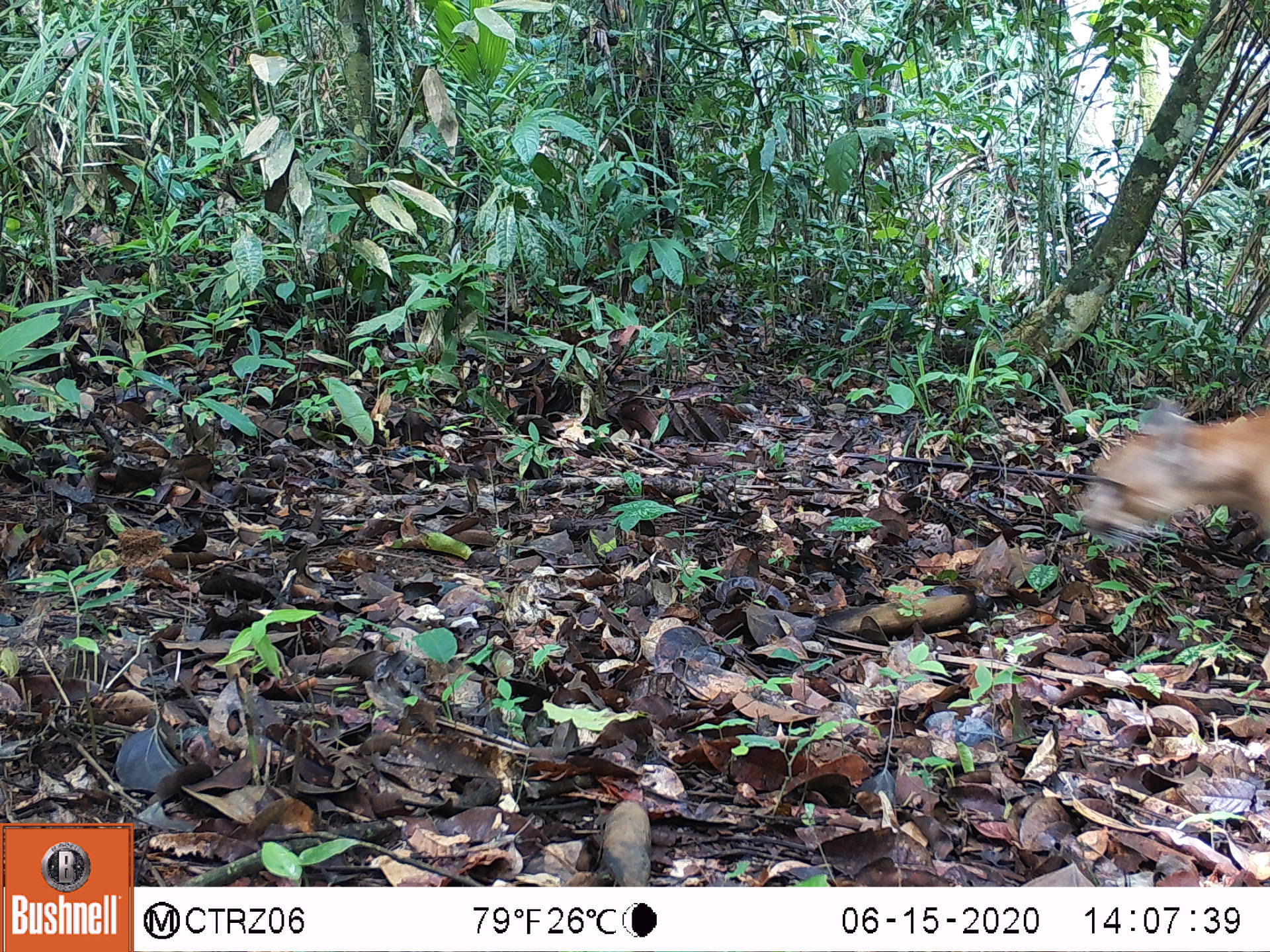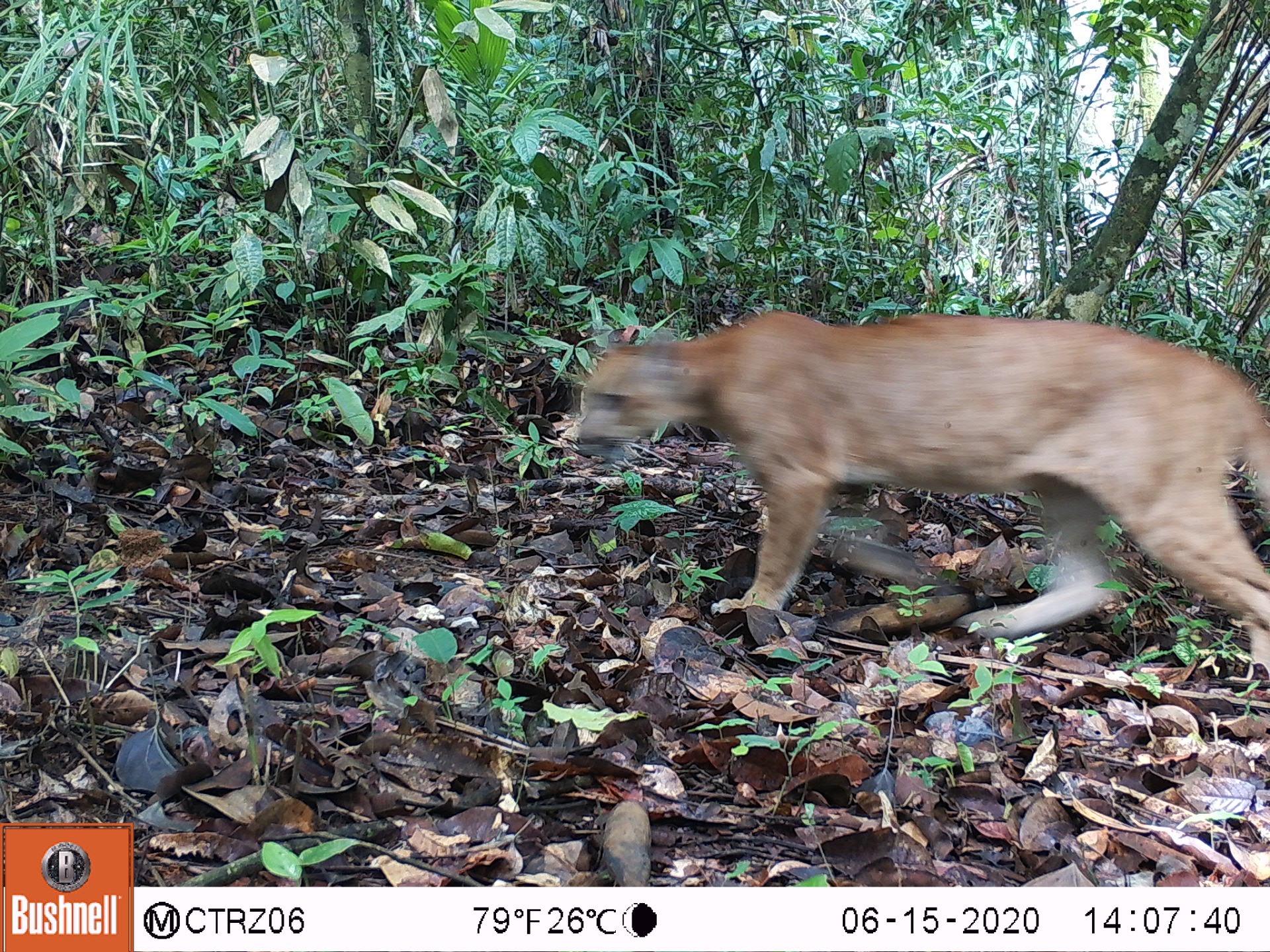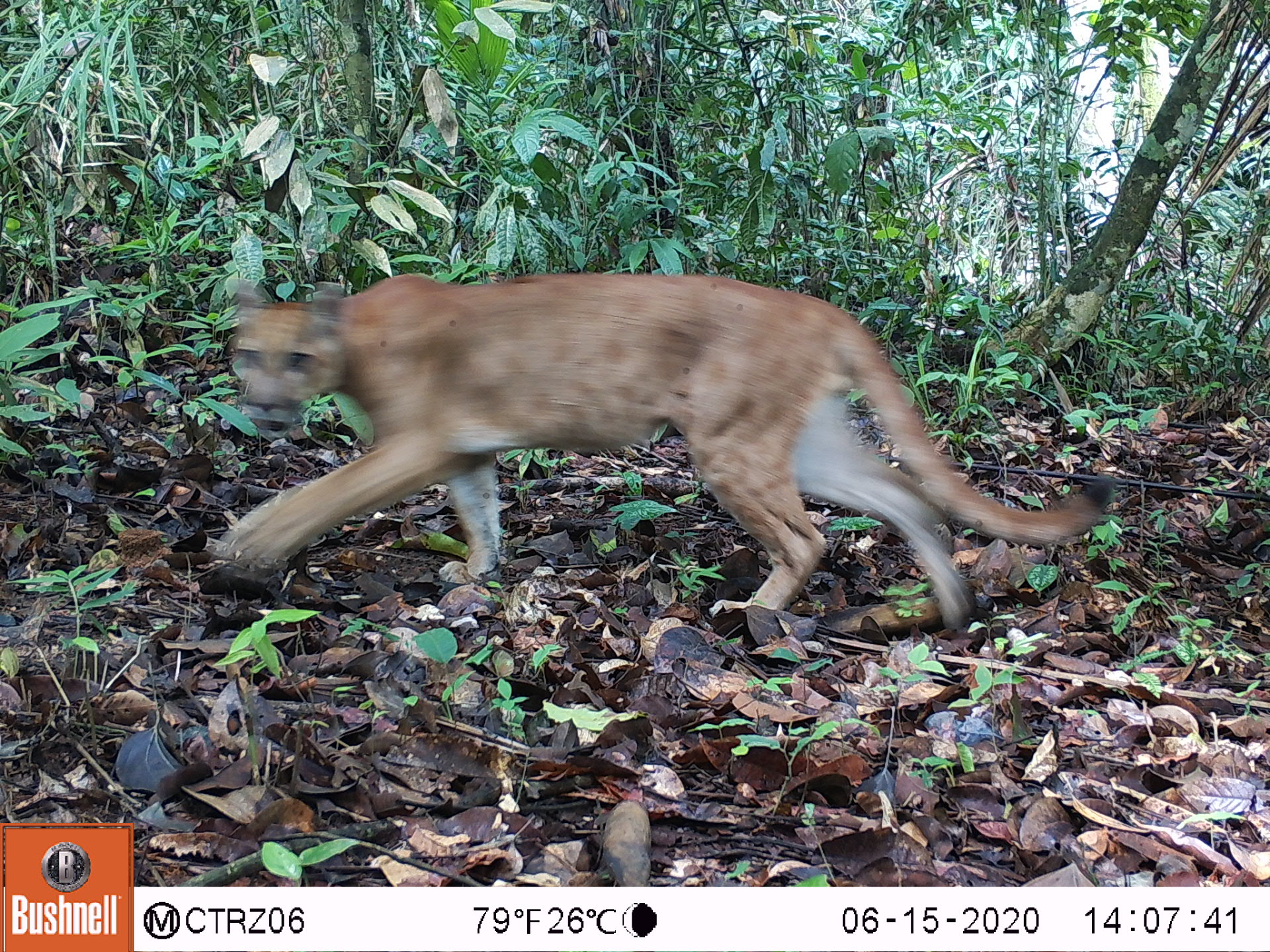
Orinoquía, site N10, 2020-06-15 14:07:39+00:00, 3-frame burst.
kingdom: Animalia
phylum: Chordata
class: Mammalia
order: Carnivora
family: Felidae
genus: Puma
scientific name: Puma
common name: puma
Puma.